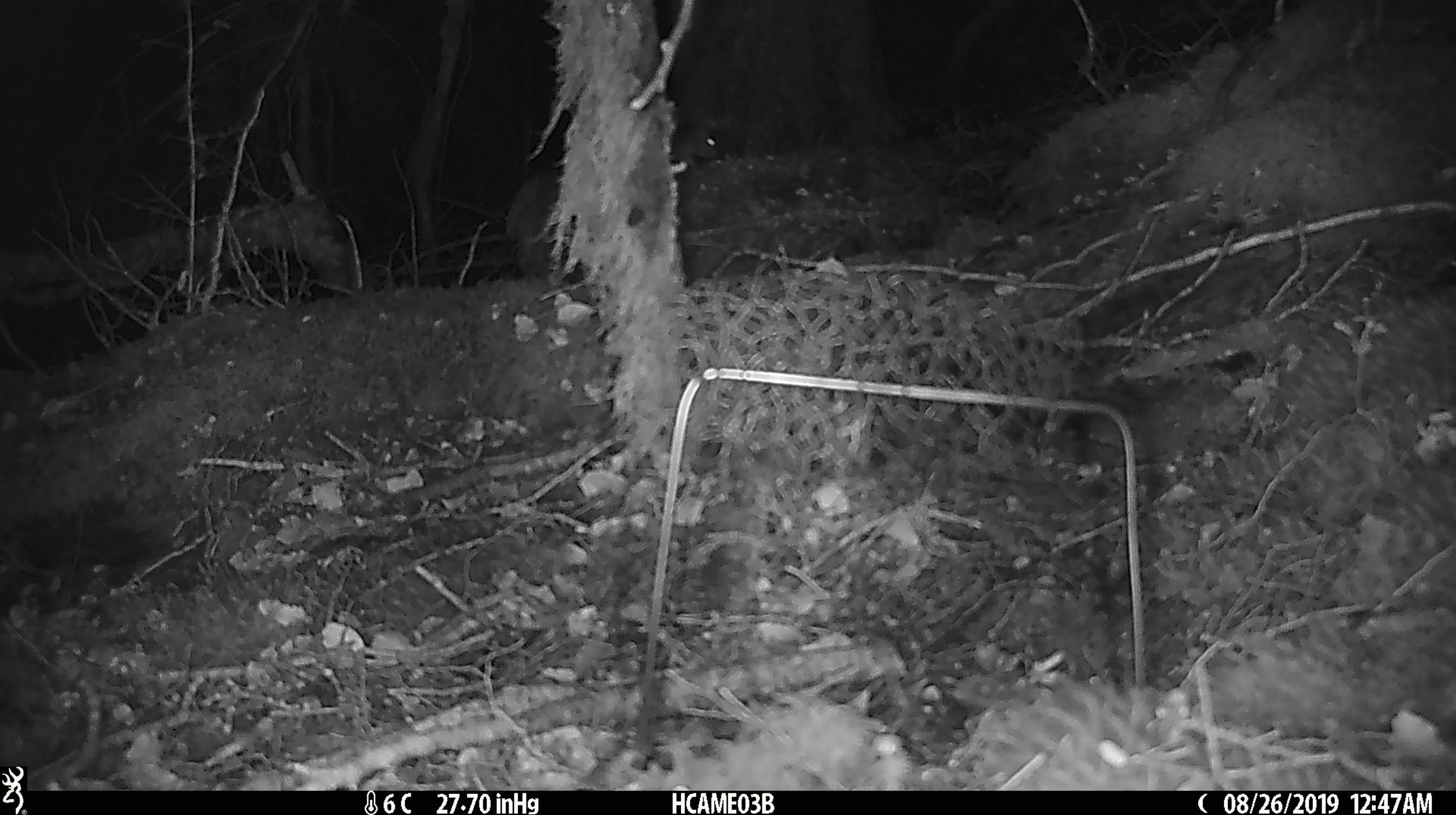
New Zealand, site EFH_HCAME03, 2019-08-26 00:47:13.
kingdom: Animalia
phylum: Chordata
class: Mammalia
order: Rodentia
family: Muridae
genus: Mus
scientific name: Mus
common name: mouse